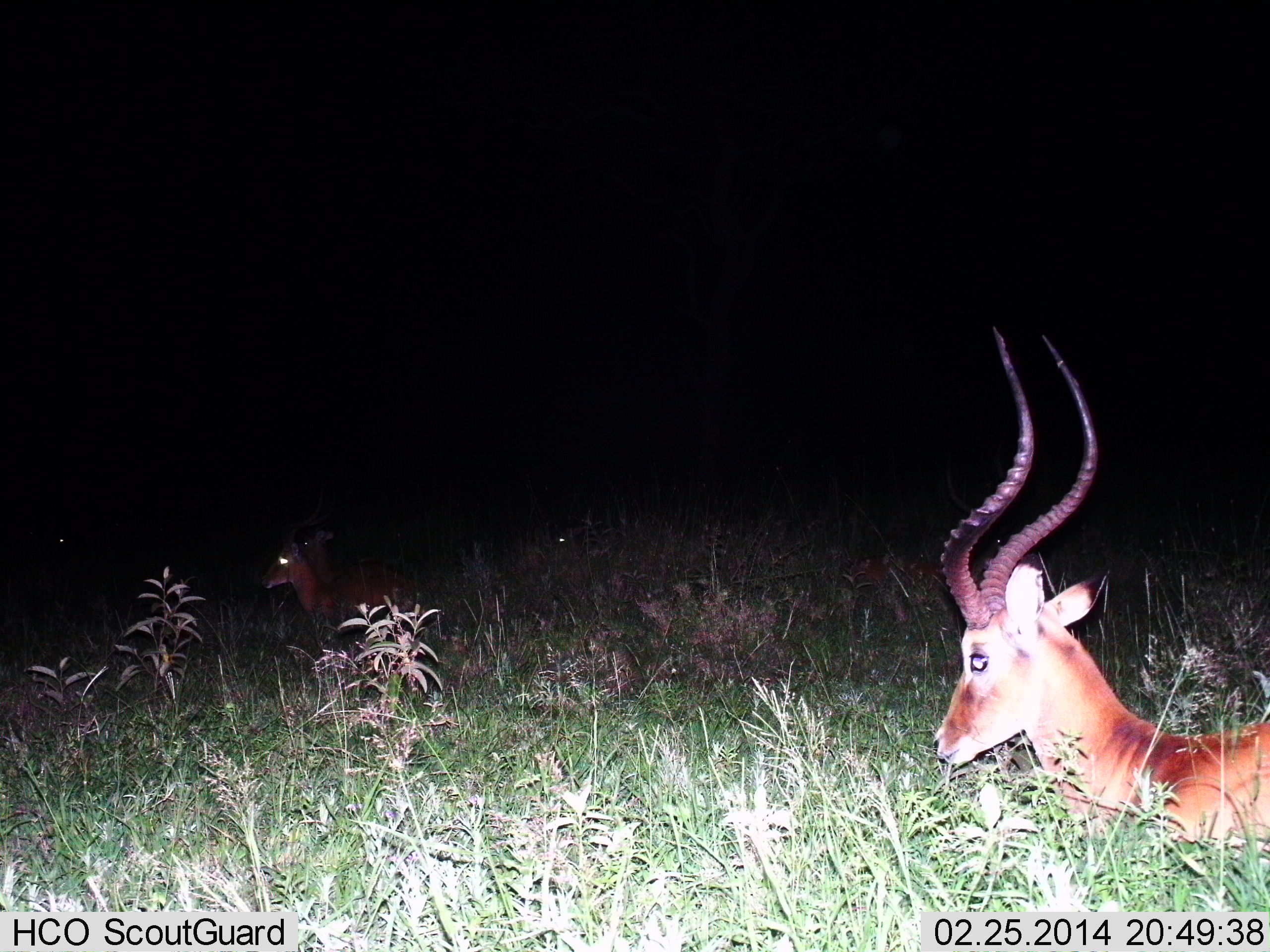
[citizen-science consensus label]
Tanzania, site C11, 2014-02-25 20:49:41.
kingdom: Animalia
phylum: Chordata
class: Mammalia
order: Artiodactyla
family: Bovidae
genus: Aepyceros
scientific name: Aepyceros melampus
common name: impala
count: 4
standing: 20%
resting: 70%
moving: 10%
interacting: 0%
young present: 0%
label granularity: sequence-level